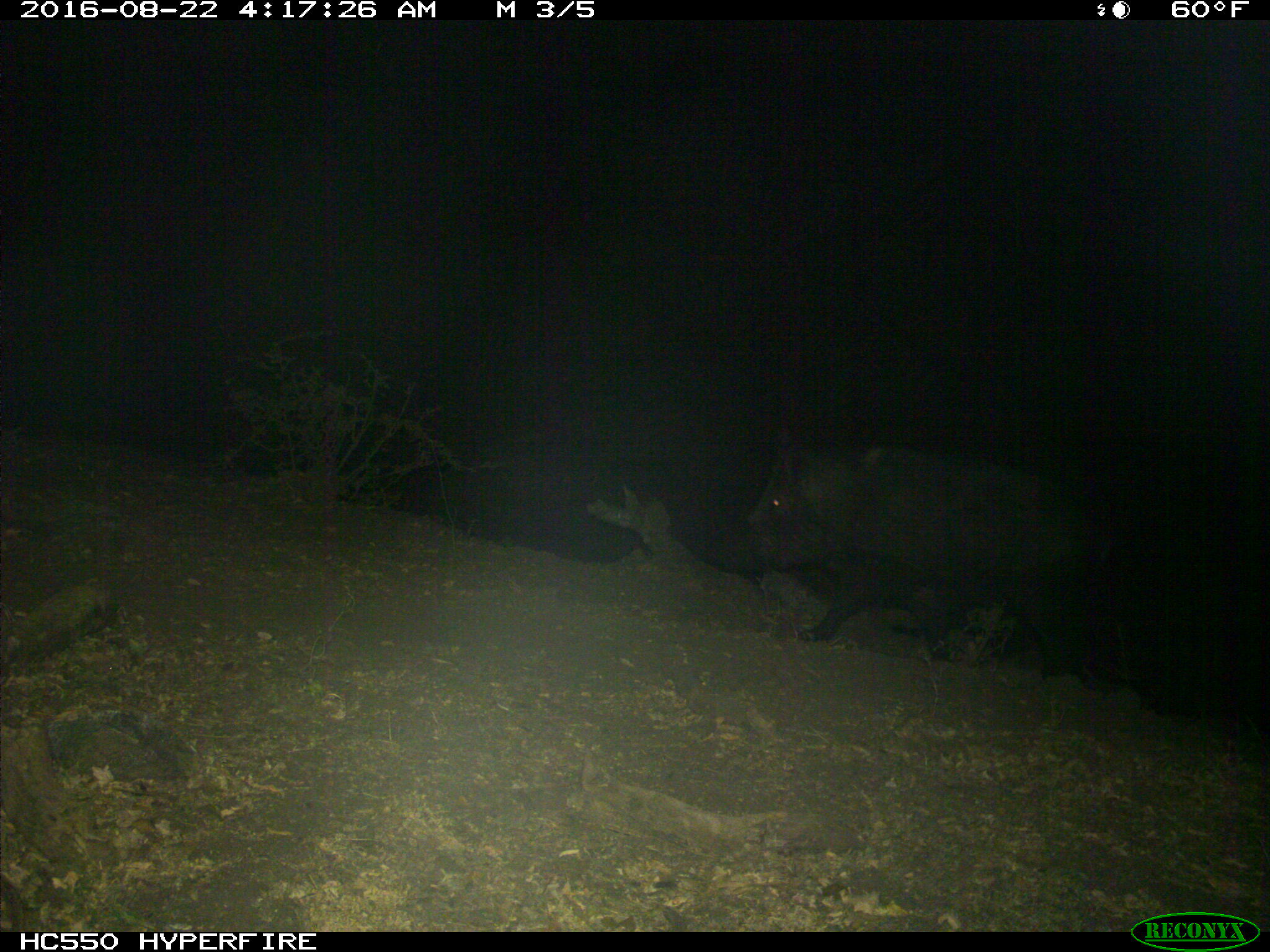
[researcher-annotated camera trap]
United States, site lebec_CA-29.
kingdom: Animalia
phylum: Chordata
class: Mammalia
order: Artiodactyla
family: Suidae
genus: Sus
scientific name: Sus scrofa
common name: wild boar